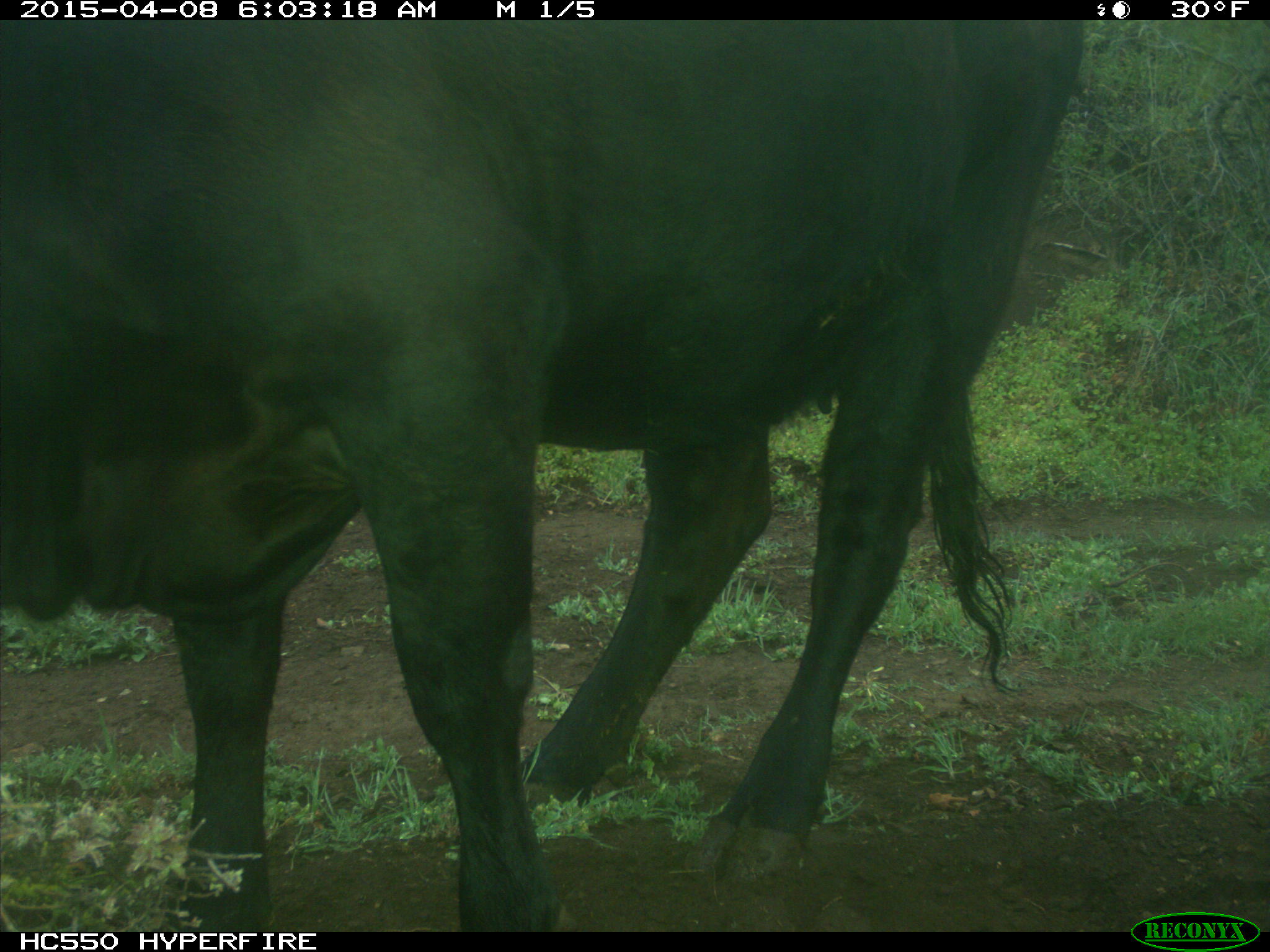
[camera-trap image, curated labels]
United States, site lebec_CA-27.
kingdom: Animalia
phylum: Chordata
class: Mammalia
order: Artiodactyla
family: Bovidae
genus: Bos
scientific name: Bos taurus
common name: domestic cow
Bos taurus (domestic cow).